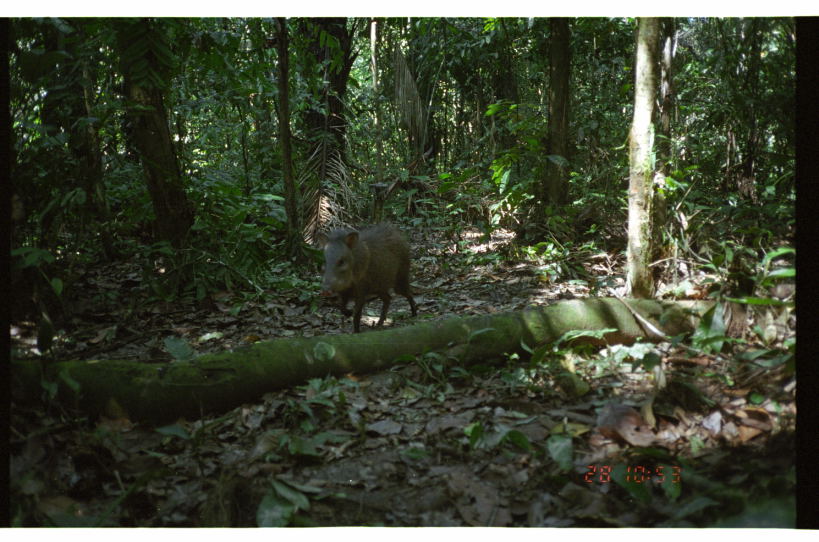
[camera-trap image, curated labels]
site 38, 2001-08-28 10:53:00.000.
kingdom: Animalia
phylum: Chordata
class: Mammalia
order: Artiodactyla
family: Tayassuidae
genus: Pecari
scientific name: Pecari tajacu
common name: collared peccary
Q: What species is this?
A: Pecari tajacu (collared peccary).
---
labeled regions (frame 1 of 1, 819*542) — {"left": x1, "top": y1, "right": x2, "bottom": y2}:
pecari tajacu: {"left": 314, "top": 221, "right": 419, "bottom": 334}